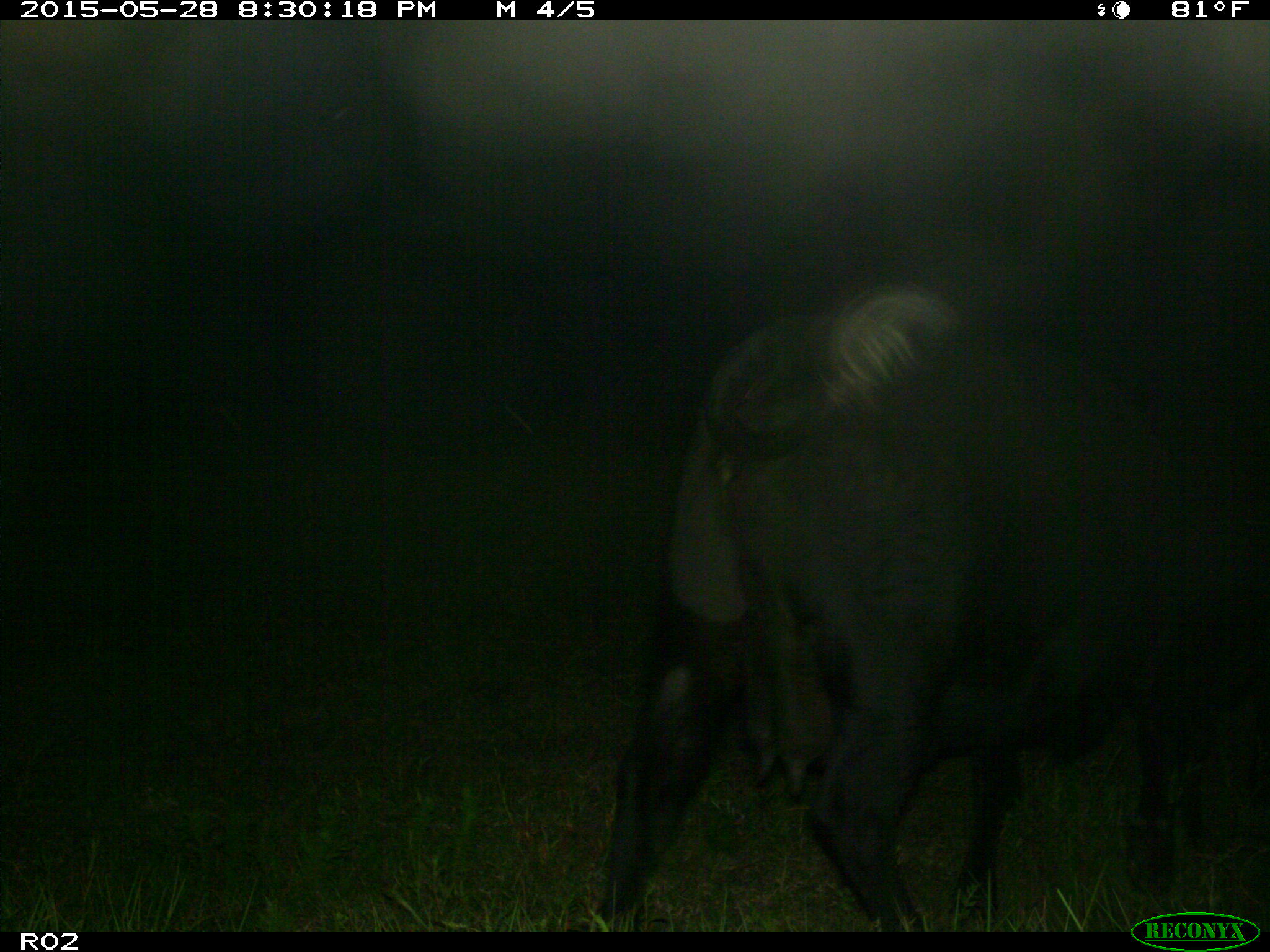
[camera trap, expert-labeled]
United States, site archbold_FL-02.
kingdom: Animalia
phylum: Chordata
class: Mammalia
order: Artiodactyla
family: Bovidae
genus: Bos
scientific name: Bos taurus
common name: domestic cow